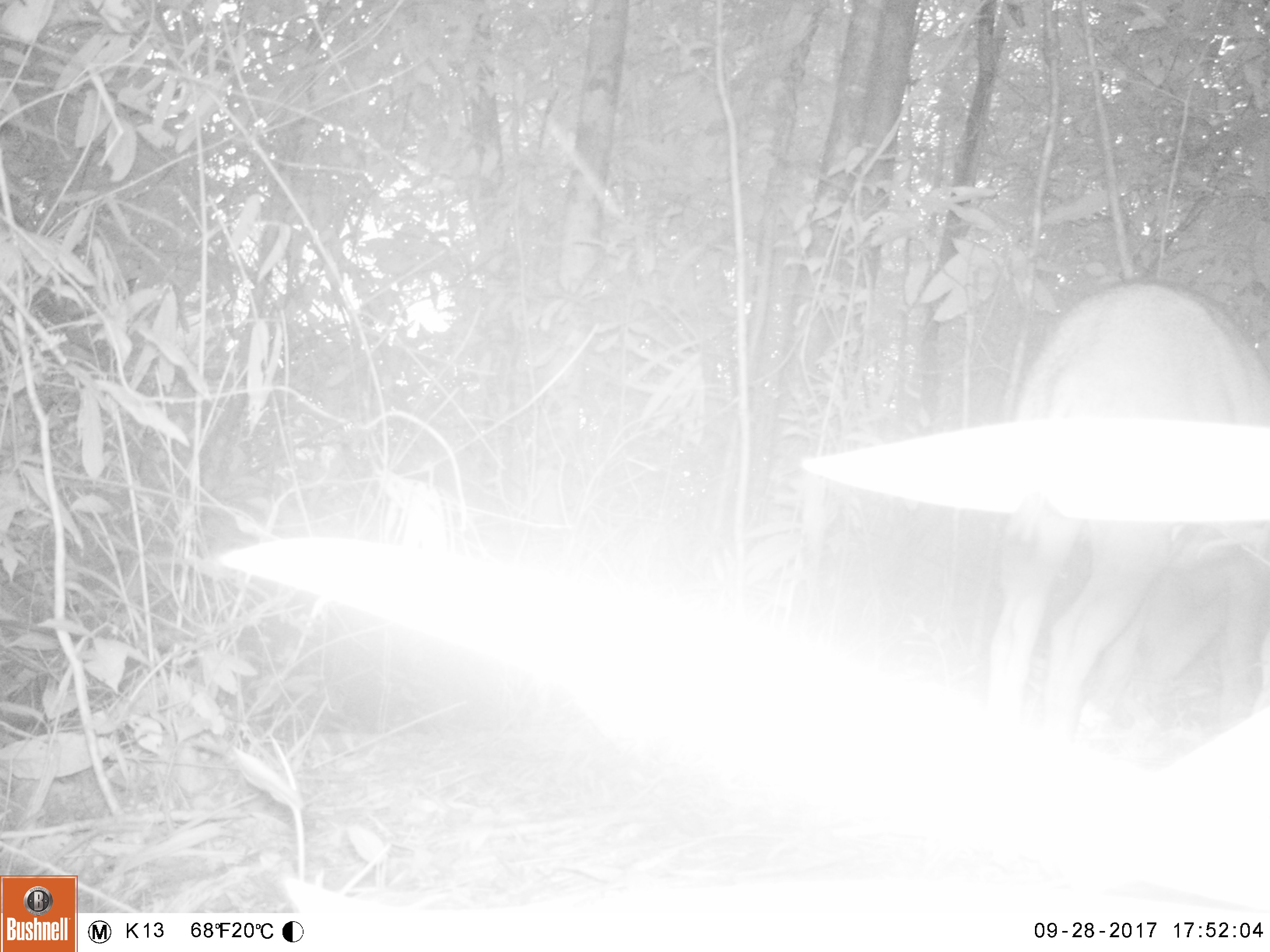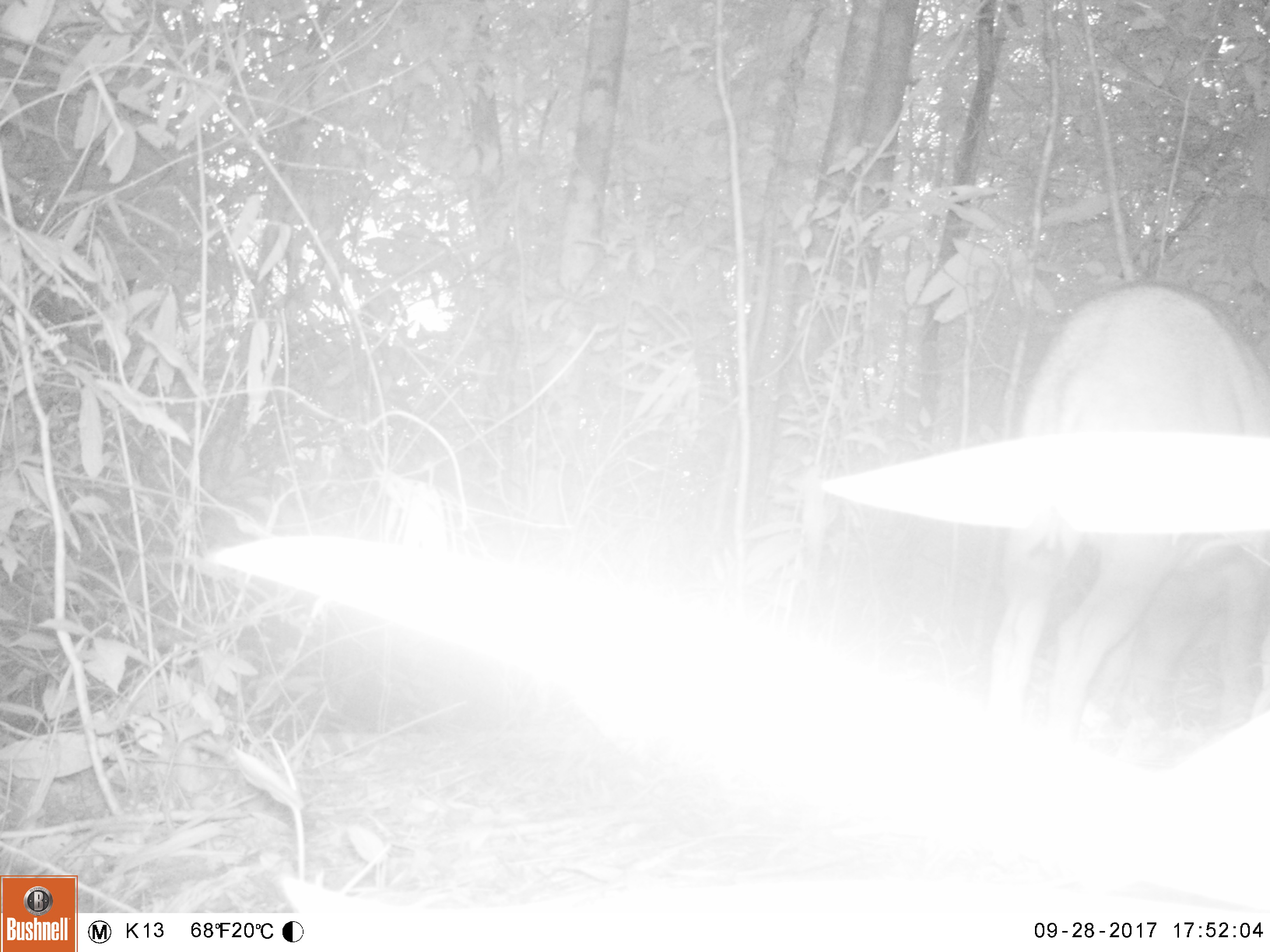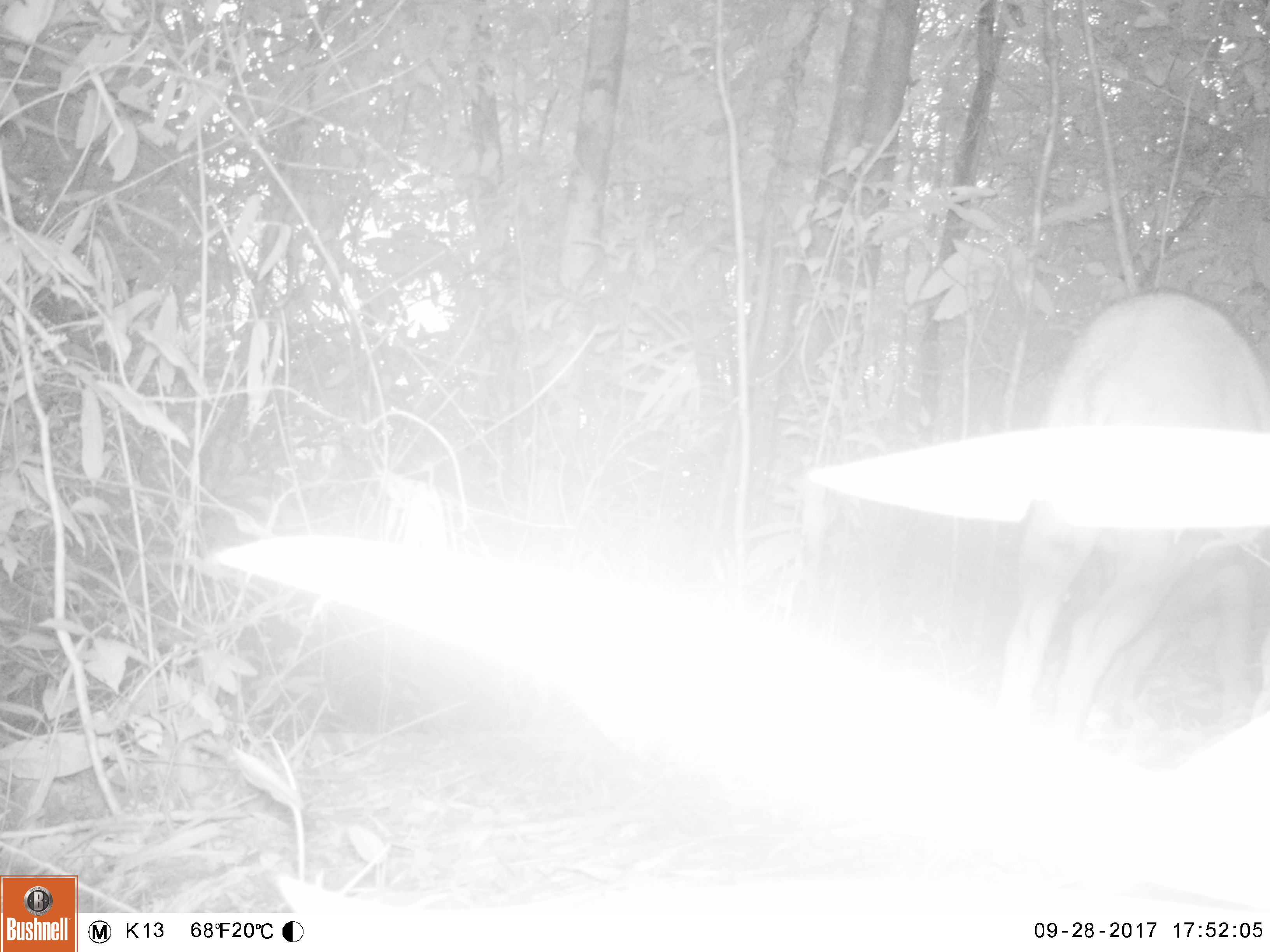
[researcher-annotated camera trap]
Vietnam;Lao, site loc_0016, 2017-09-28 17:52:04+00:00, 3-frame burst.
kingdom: Animalia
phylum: Chordata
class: Mammalia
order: Artiodactyla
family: Suidae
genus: Sus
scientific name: Sus scrofa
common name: eurasian wild pig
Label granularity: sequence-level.